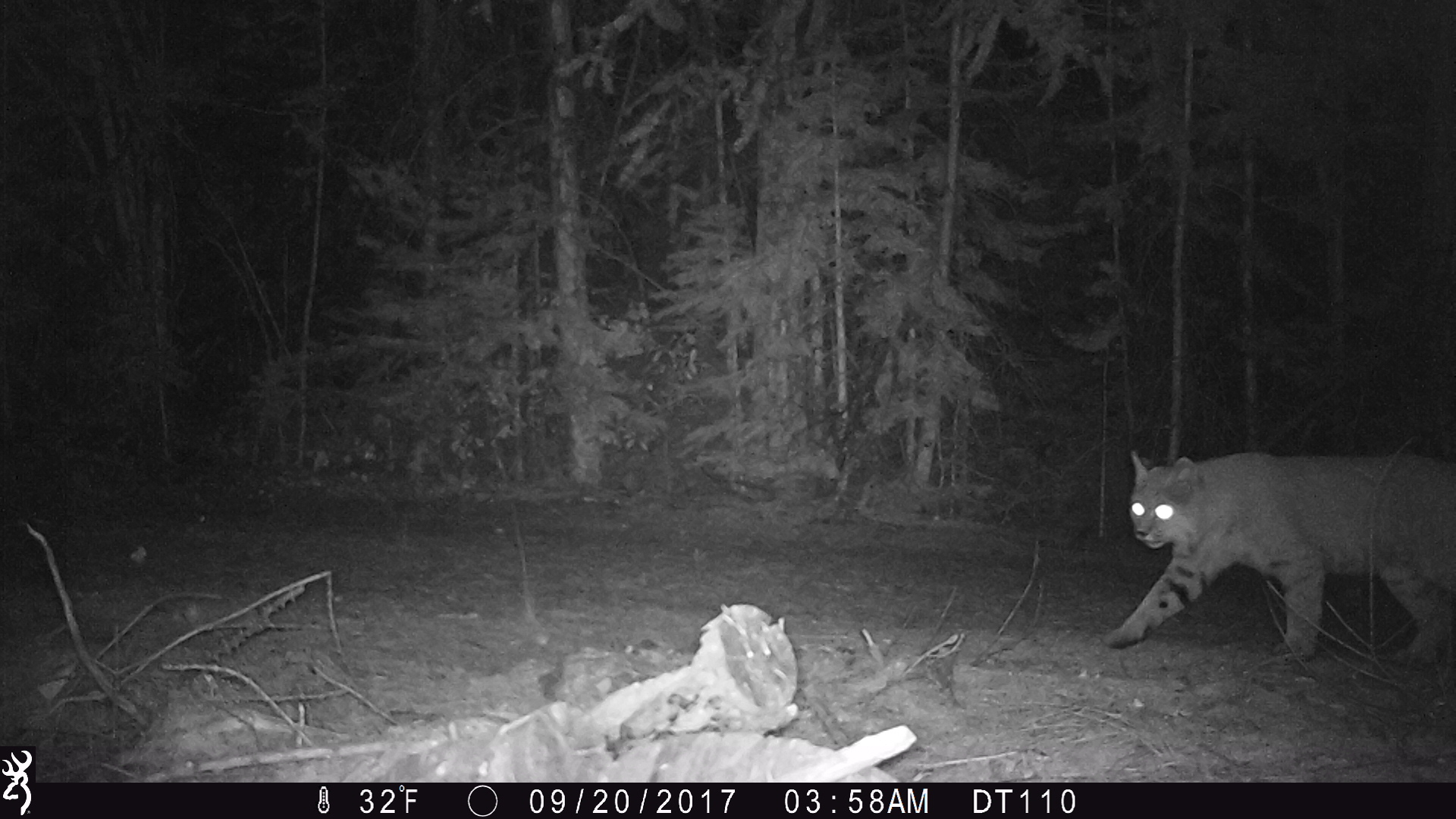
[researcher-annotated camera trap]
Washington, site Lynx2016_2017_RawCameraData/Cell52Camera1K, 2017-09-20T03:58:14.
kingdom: Animalia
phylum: Chordata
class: Mammalia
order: Carnivora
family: Felidae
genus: Lynx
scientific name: Lynx rufus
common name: bobcat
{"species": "Lynx rufus (bobcat)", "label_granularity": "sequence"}